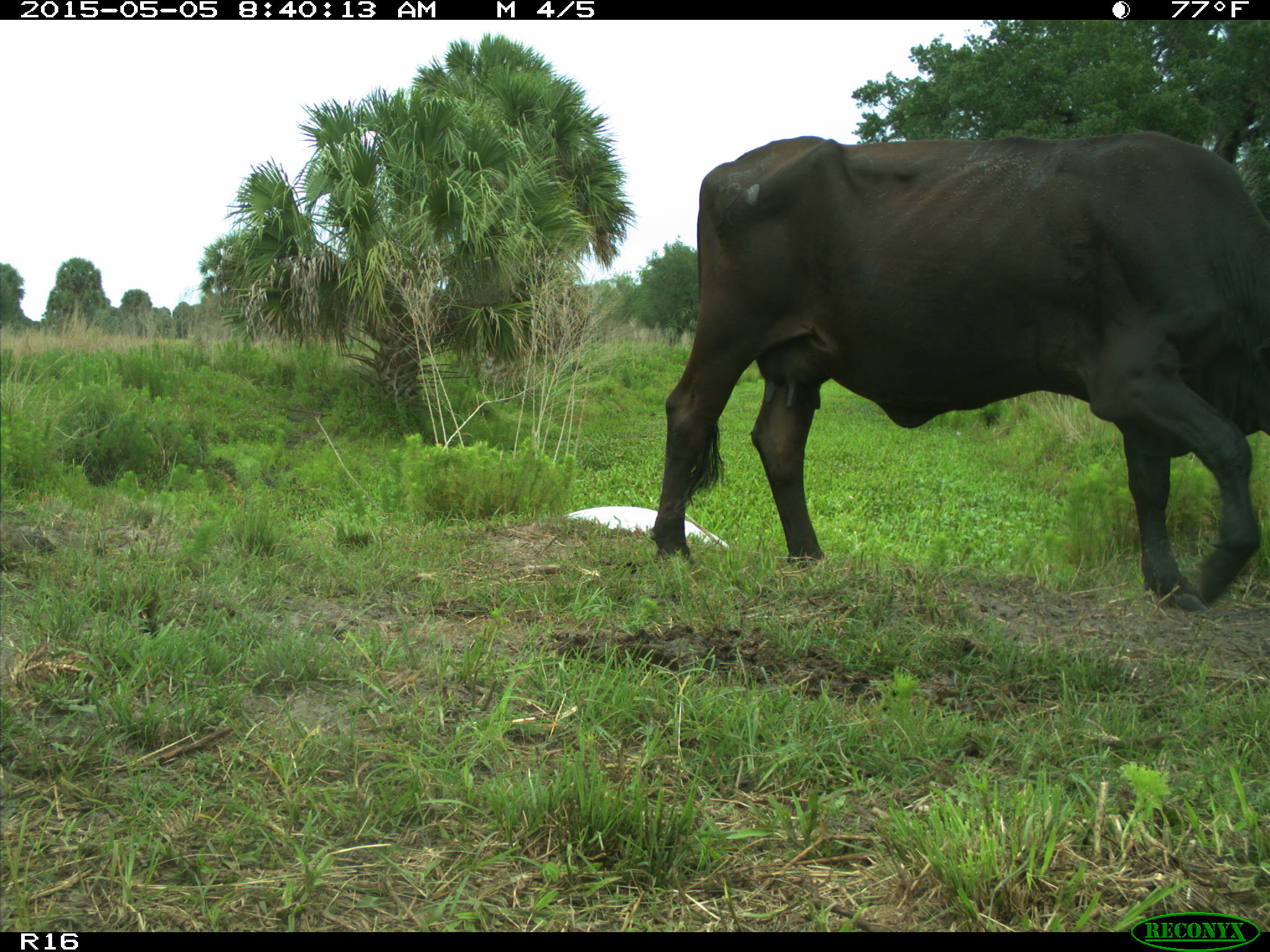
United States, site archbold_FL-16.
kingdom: Animalia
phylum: Chordata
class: Mammalia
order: Artiodactyla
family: Bovidae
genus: Bos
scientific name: Bos taurus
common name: domestic cow